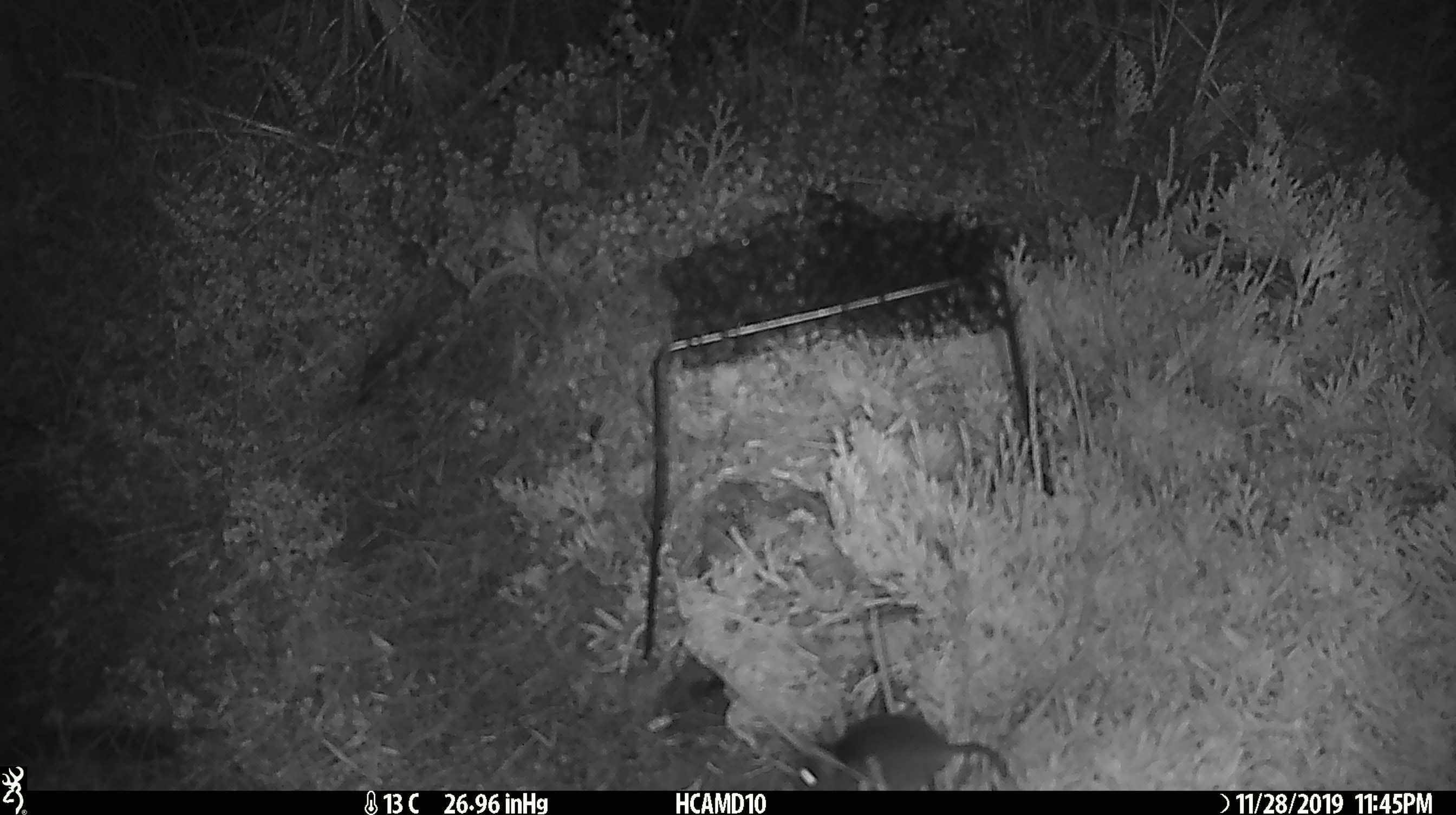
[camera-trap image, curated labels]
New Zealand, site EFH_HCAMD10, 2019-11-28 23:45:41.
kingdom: Animalia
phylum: Chordata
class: Mammalia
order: Rodentia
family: Muridae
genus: Mus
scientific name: Mus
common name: mouse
Mouse (Mus).